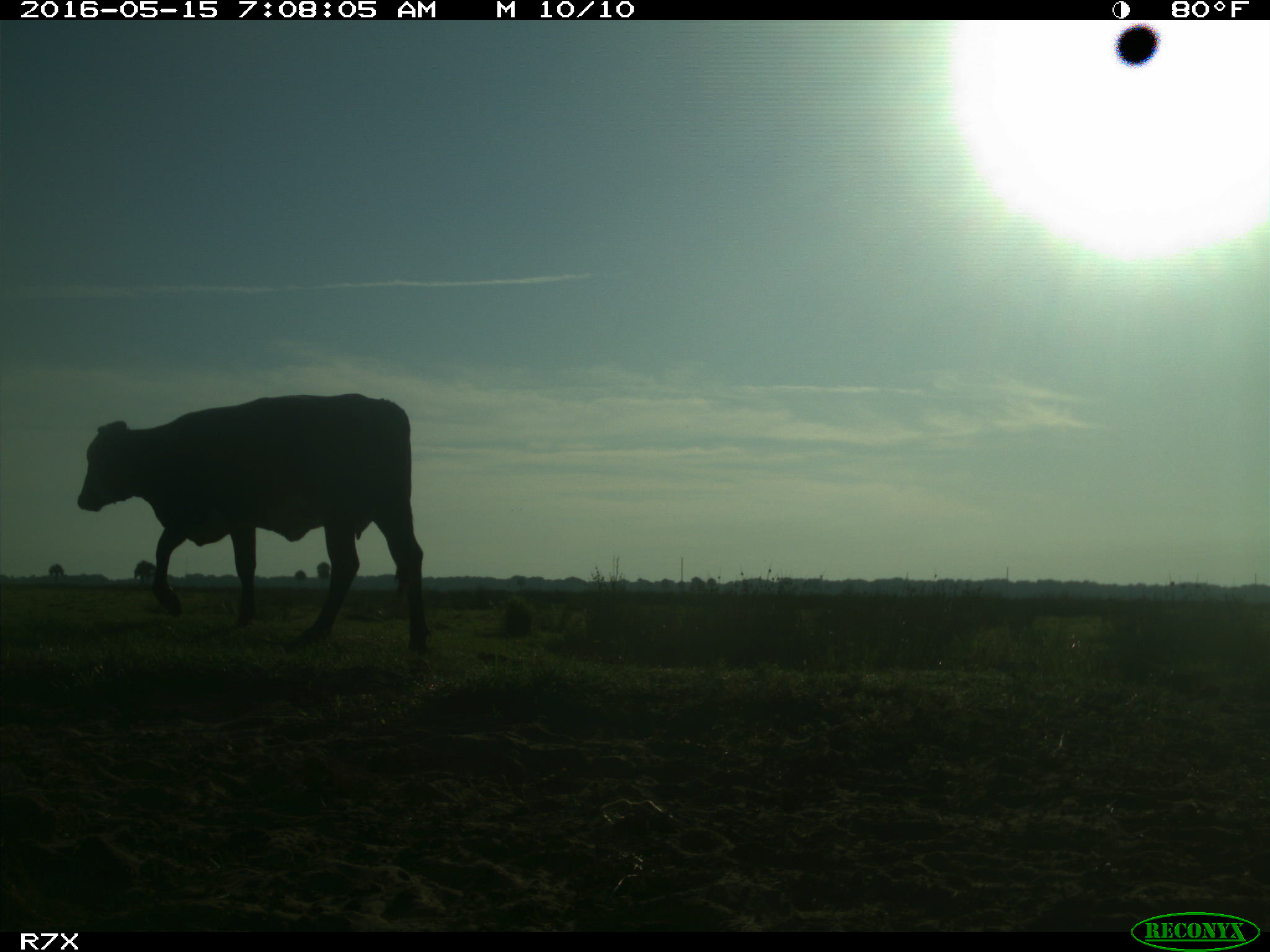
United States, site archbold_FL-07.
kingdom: Animalia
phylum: Chordata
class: Mammalia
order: Artiodactyla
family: Bovidae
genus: Bos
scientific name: Bos taurus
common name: domestic cow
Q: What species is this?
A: Bos taurus (domestic cow).